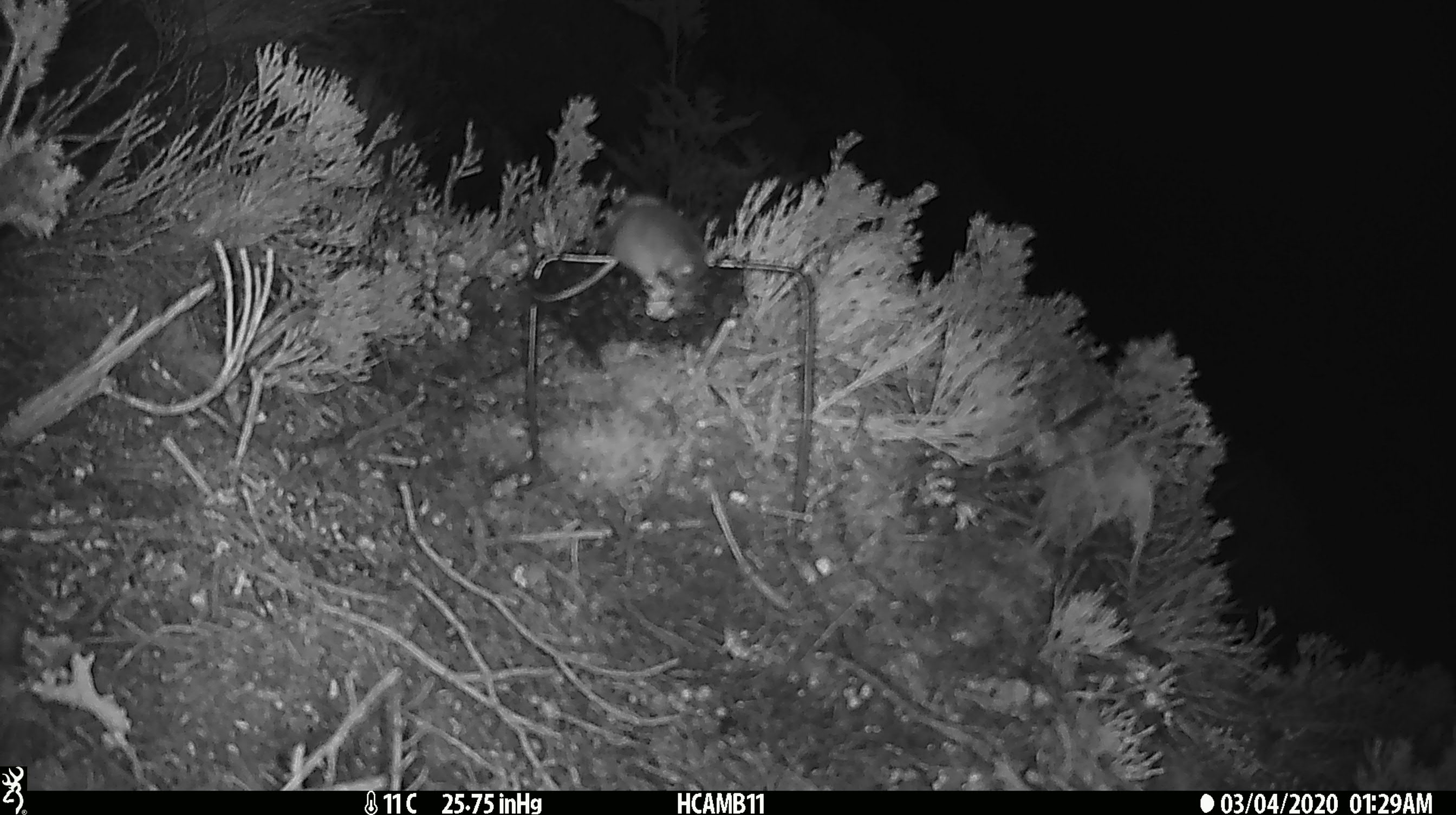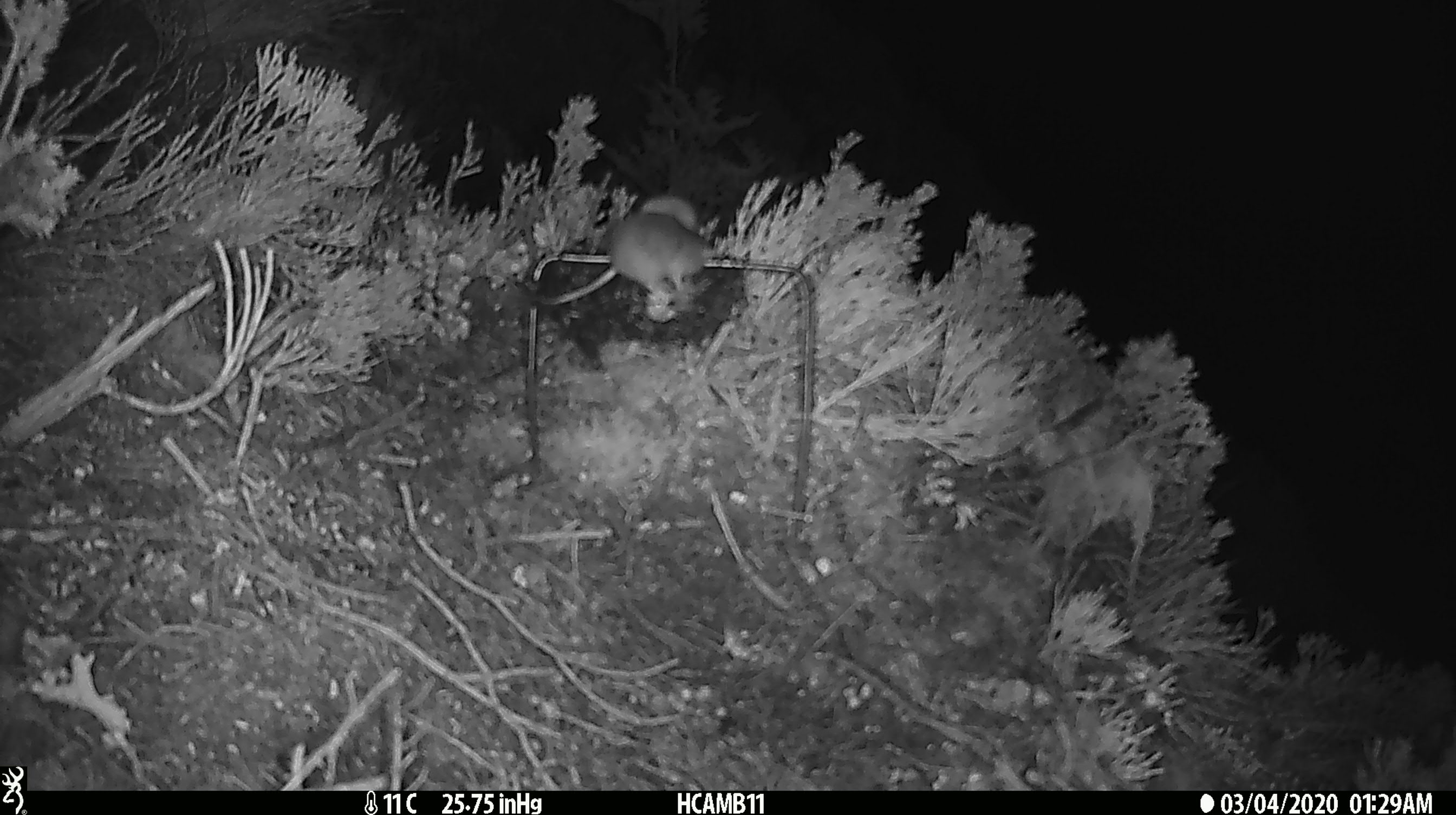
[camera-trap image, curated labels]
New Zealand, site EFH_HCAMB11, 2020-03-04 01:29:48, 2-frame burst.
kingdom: Animalia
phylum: Chordata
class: Mammalia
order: Rodentia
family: Muridae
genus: Mus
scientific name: Mus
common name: mouse